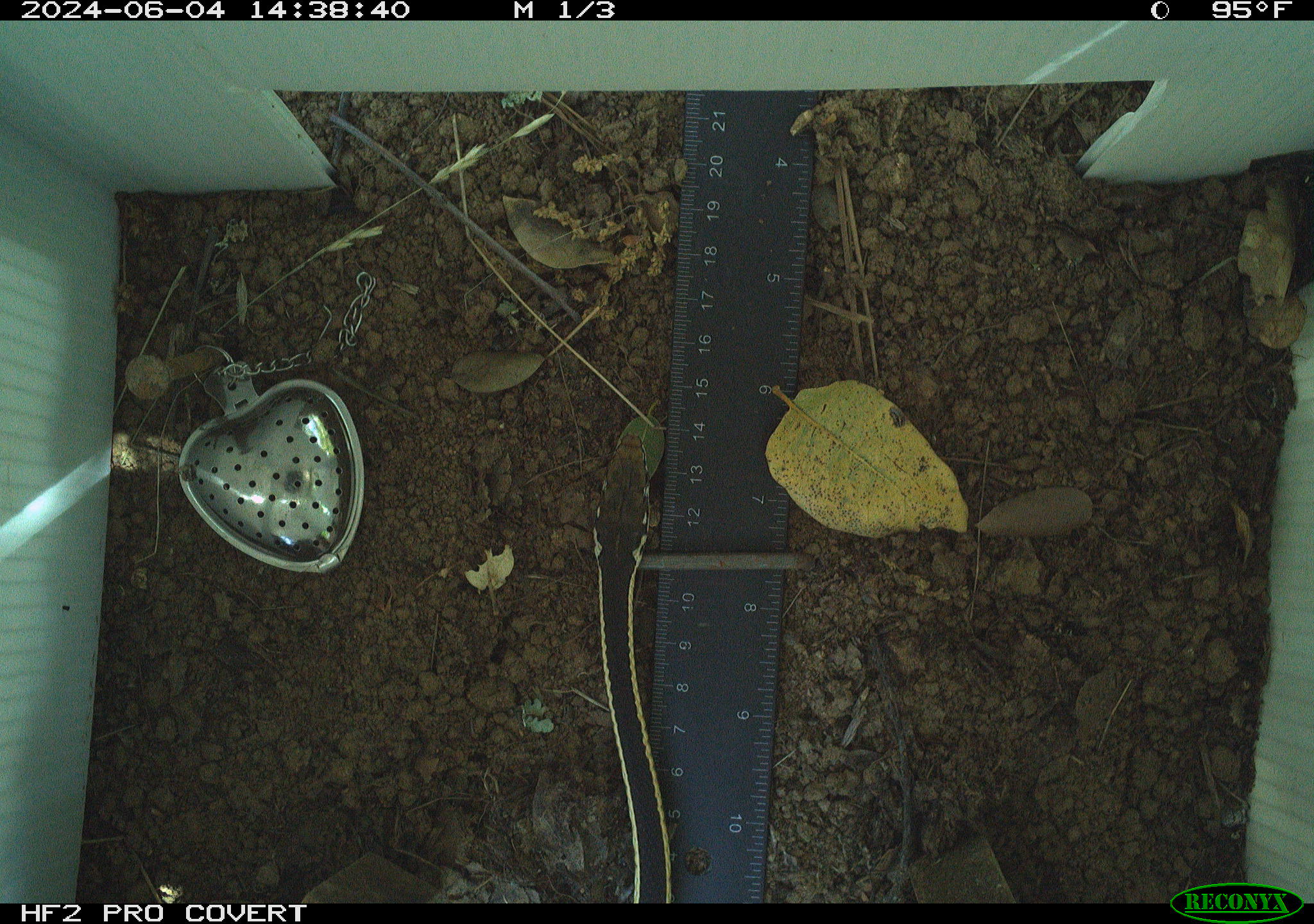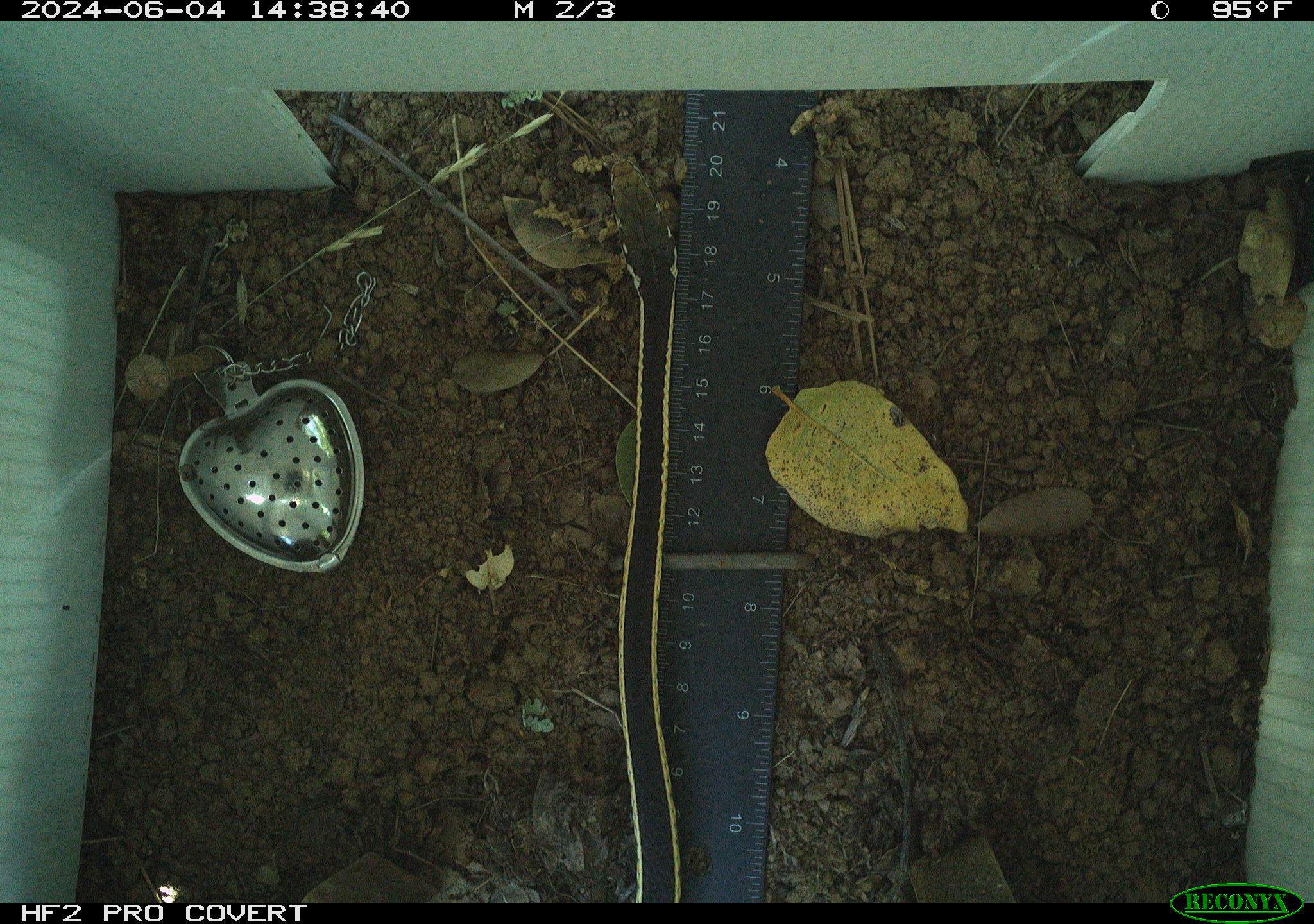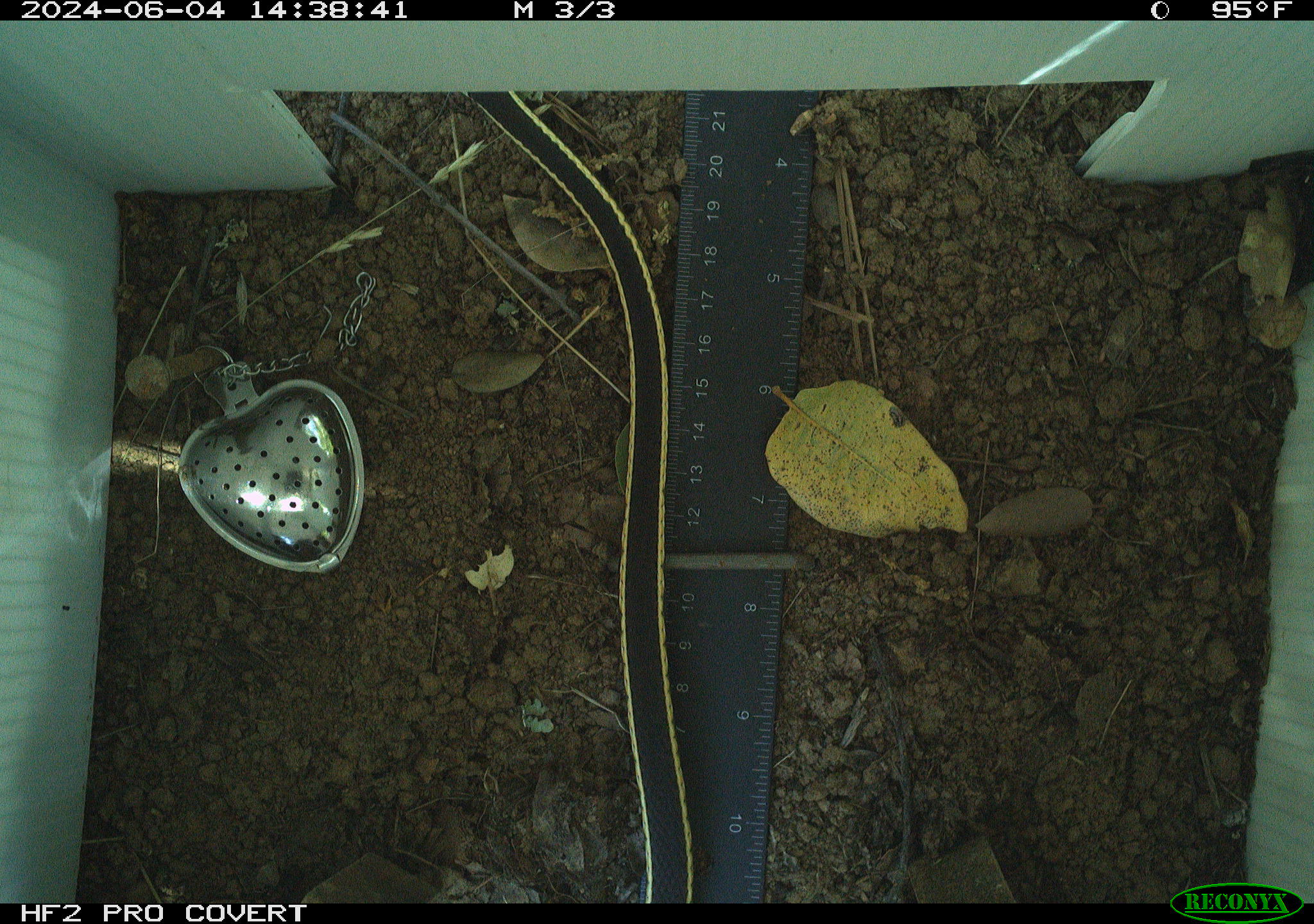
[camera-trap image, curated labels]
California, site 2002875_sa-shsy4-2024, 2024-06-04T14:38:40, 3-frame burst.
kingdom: Animalia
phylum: Chordata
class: Reptilia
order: Squamata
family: Colubridae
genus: Masticophis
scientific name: Masticophis lateralis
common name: striped racer